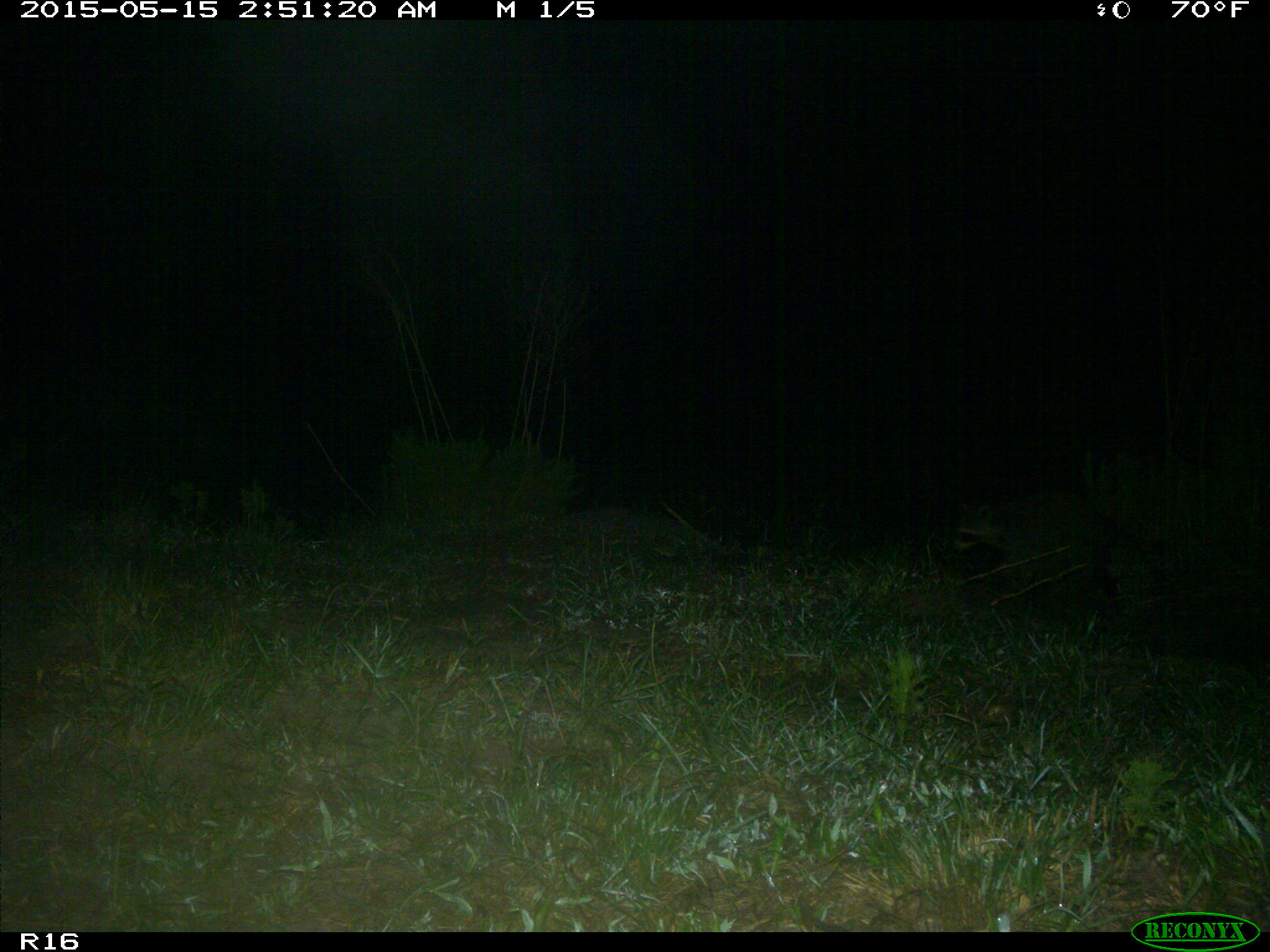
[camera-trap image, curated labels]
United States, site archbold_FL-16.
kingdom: Animalia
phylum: Chordata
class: Mammalia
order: Carnivora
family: Procyonidae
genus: Procyon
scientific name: Procyon lotor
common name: common raccoon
Procyon lotor (common raccoon).